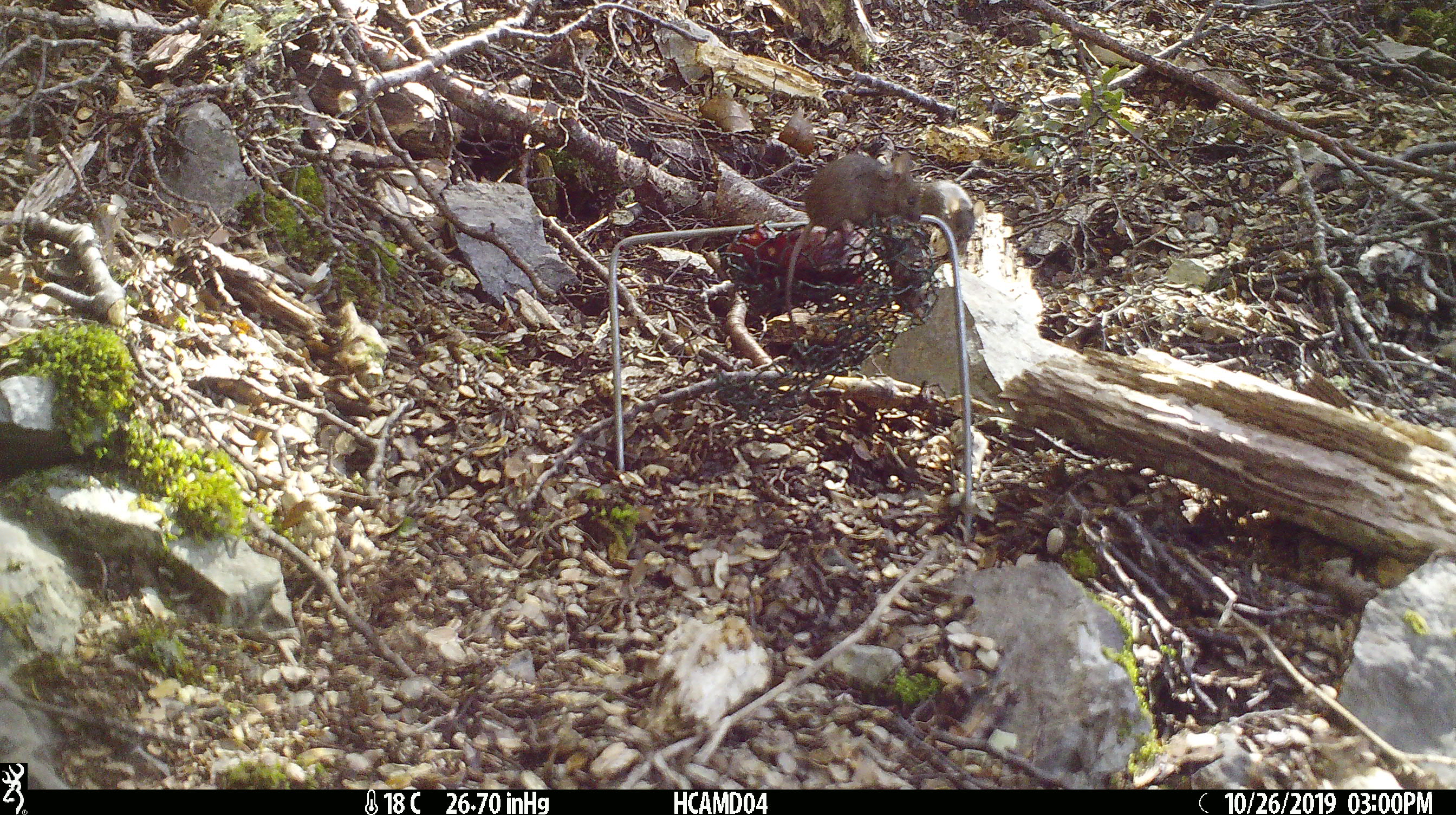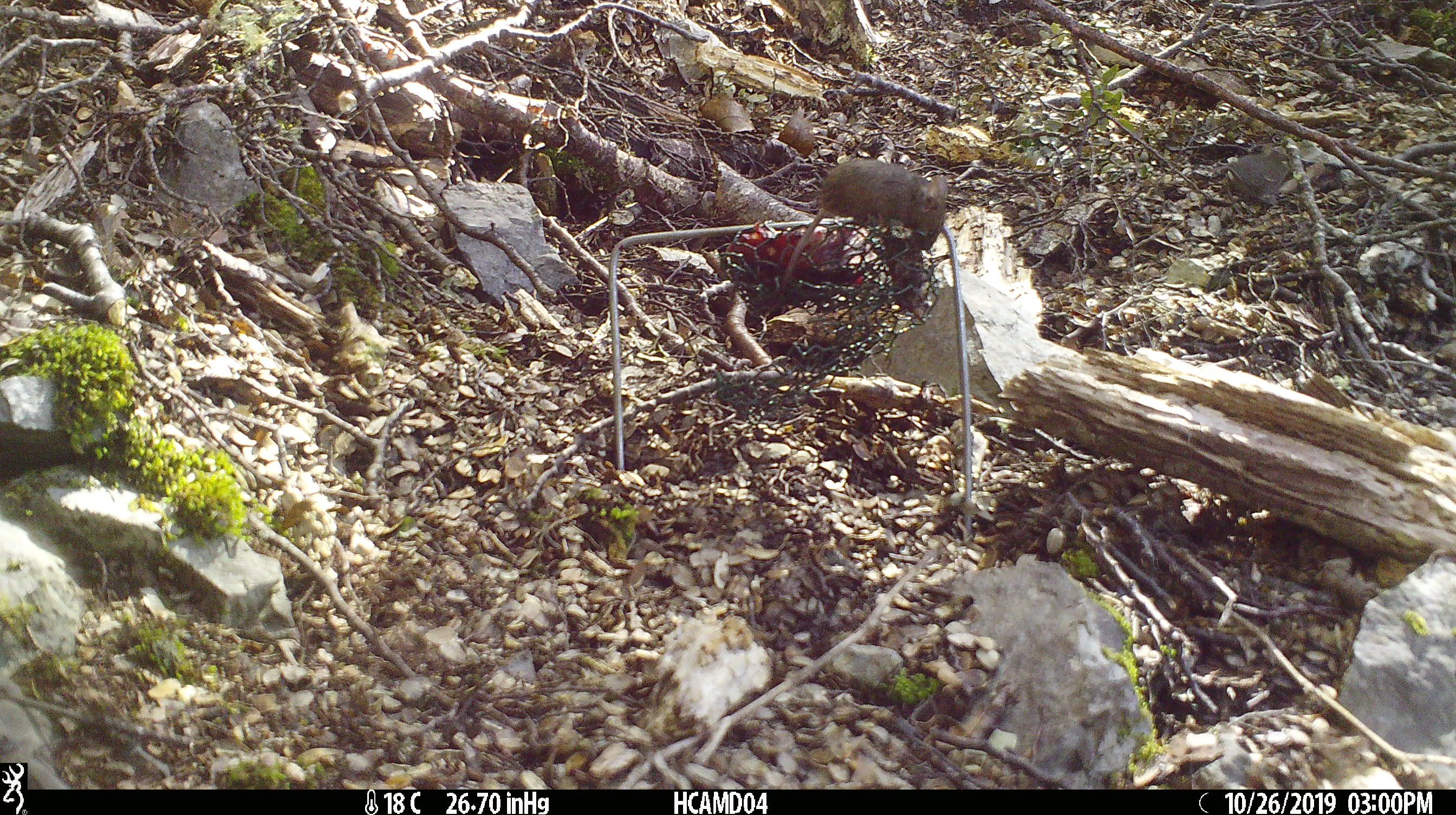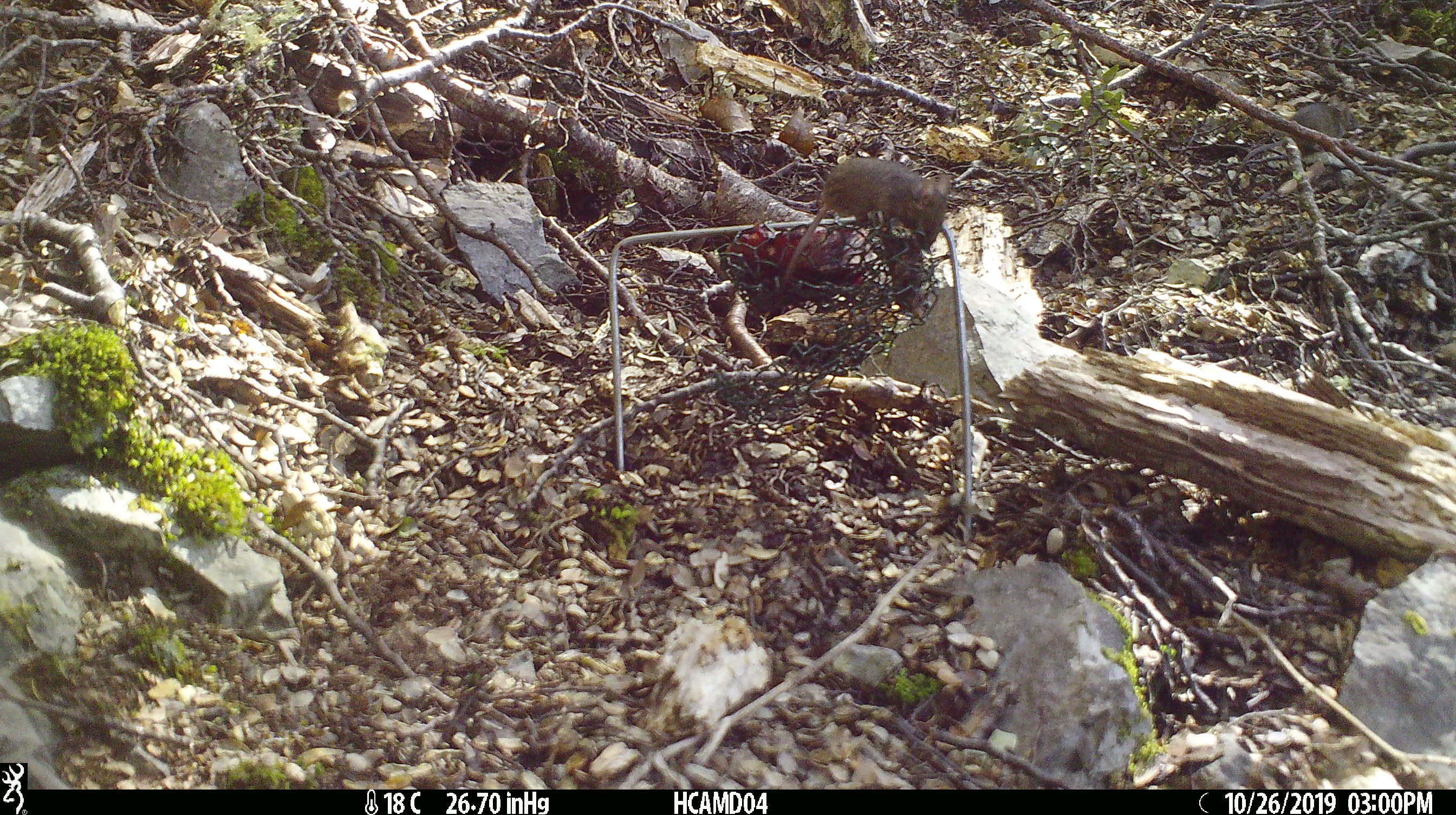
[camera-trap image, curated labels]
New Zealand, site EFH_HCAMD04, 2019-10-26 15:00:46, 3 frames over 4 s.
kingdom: Animalia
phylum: Chordata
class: Mammalia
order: Rodentia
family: Muridae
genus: Mus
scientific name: Mus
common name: mouse